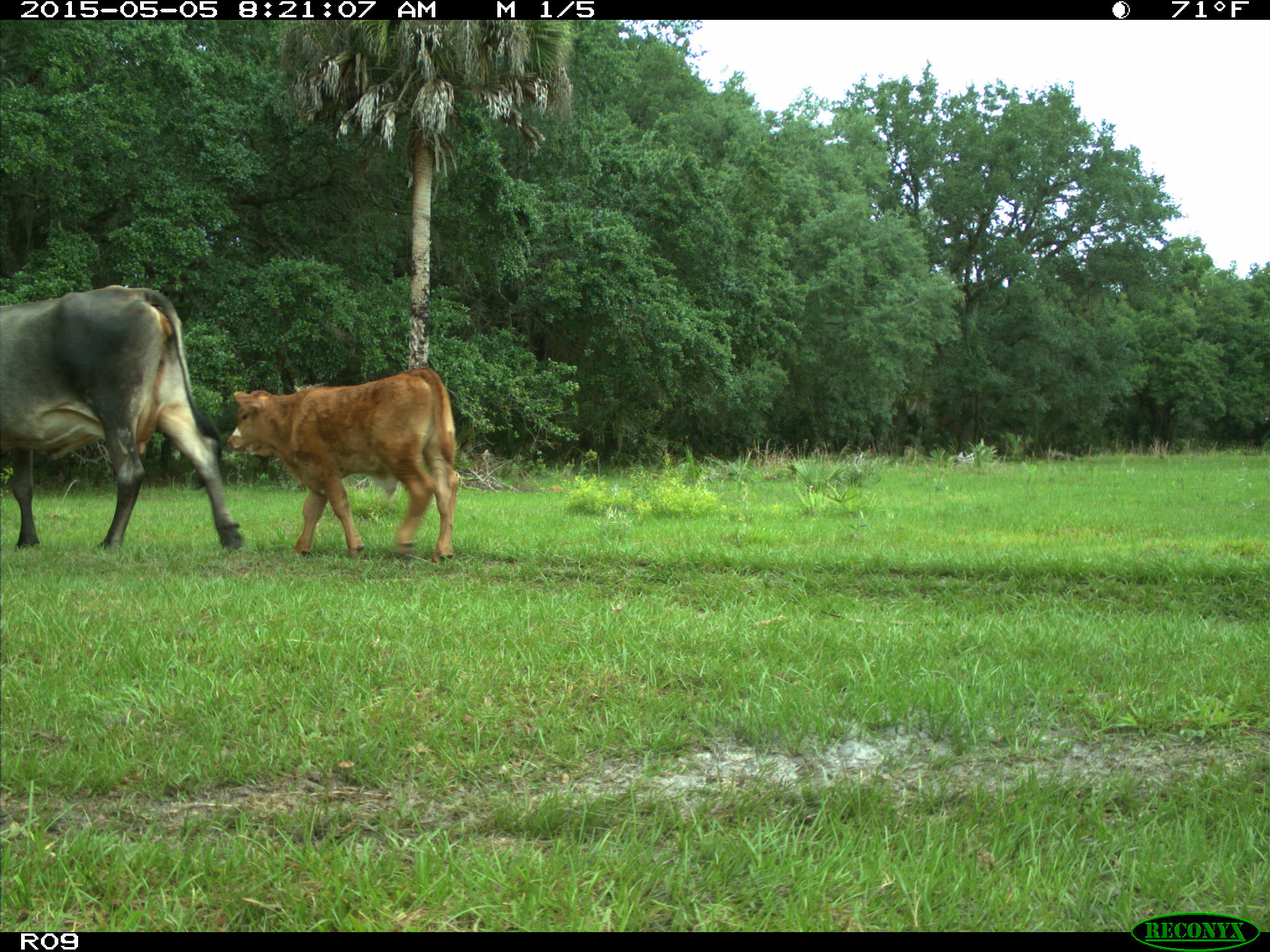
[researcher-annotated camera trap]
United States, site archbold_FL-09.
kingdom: Animalia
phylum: Chordata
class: Mammalia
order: Artiodactyla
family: Bovidae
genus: Bos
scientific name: Bos taurus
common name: domestic cow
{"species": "Bos taurus (domestic cow)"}